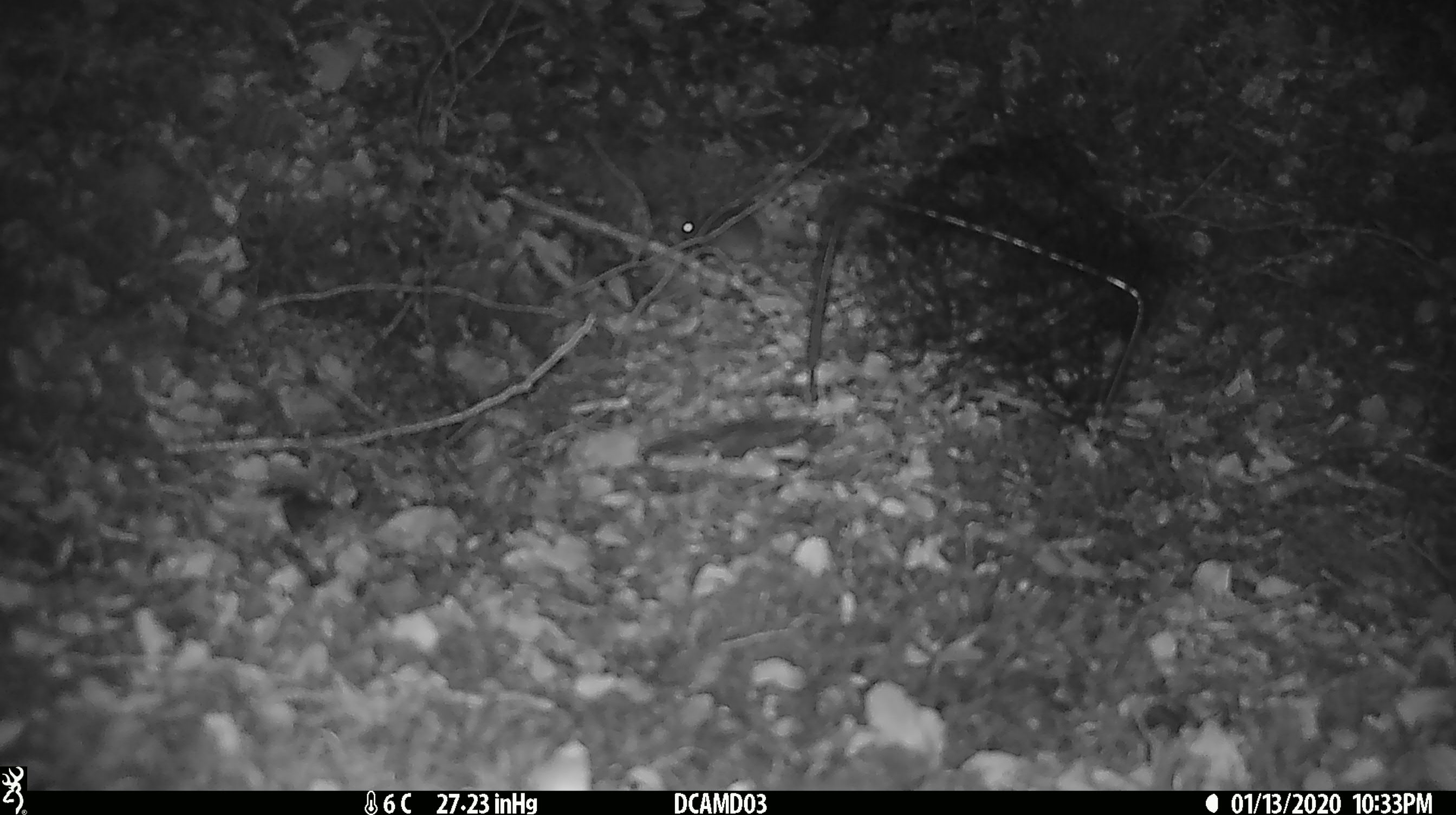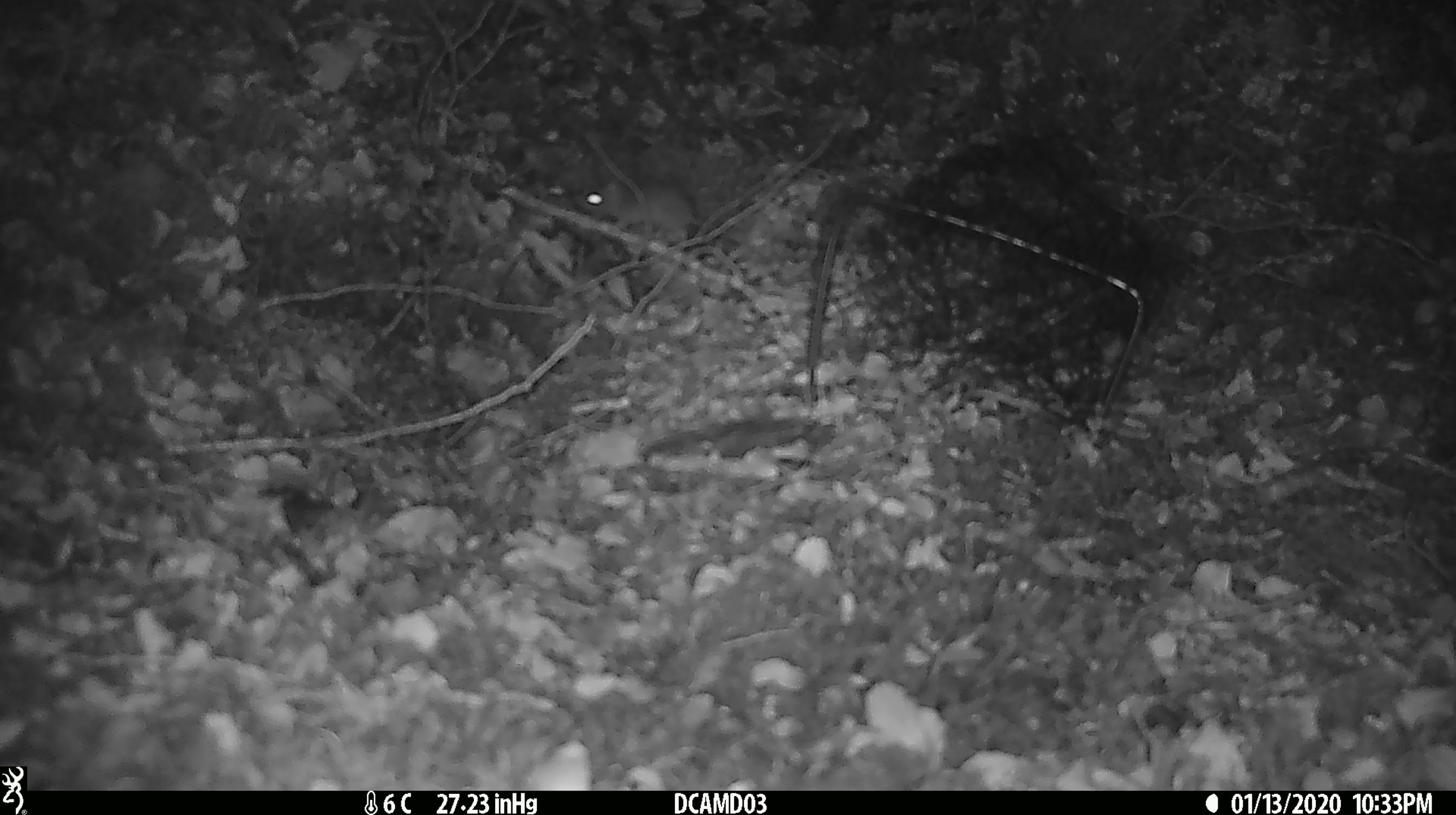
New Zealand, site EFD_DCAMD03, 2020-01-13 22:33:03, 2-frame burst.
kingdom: Animalia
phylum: Chordata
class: Mammalia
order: Rodentia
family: Muridae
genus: Mus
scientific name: Mus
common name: mouse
Mouse (Mus).